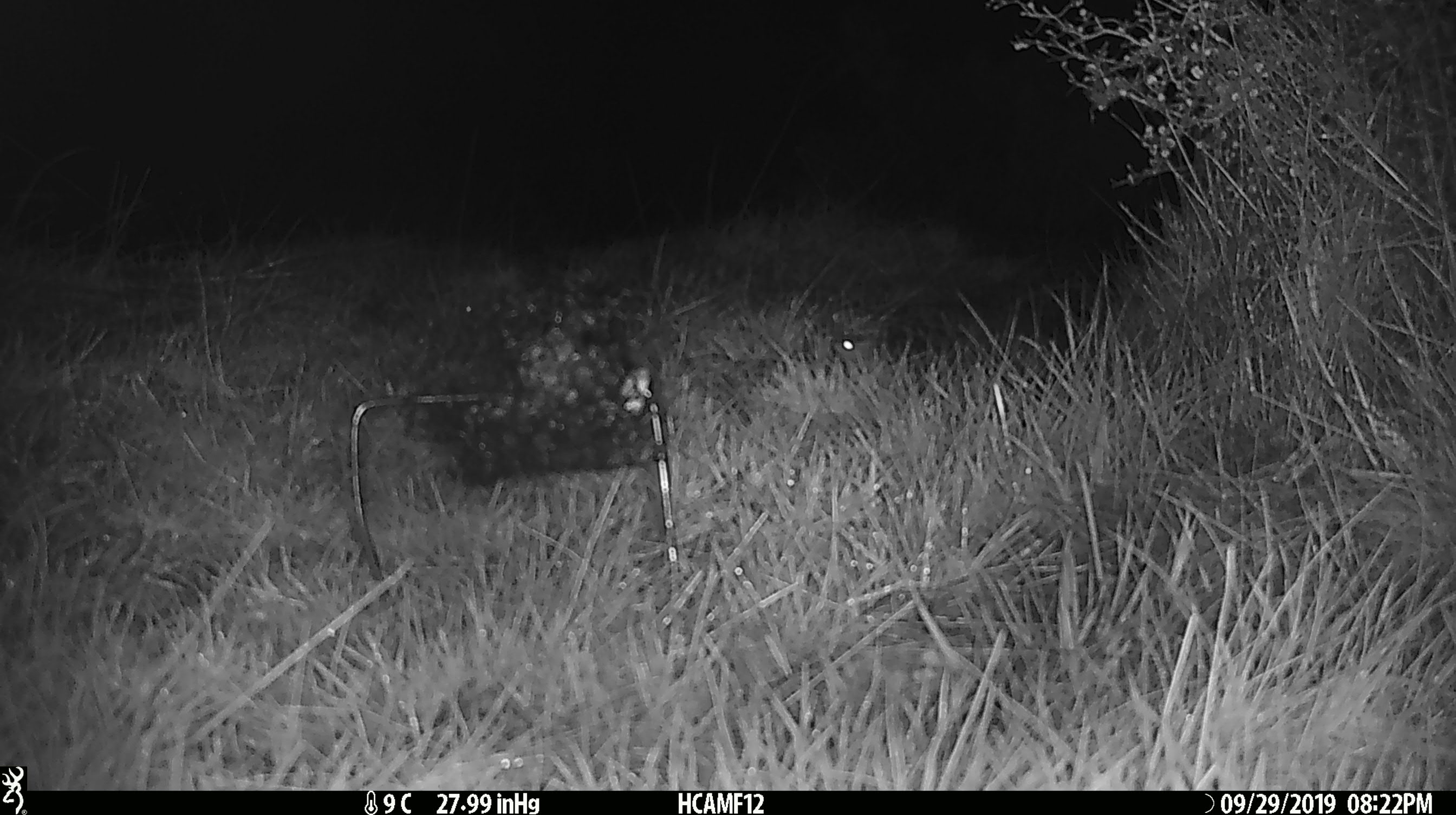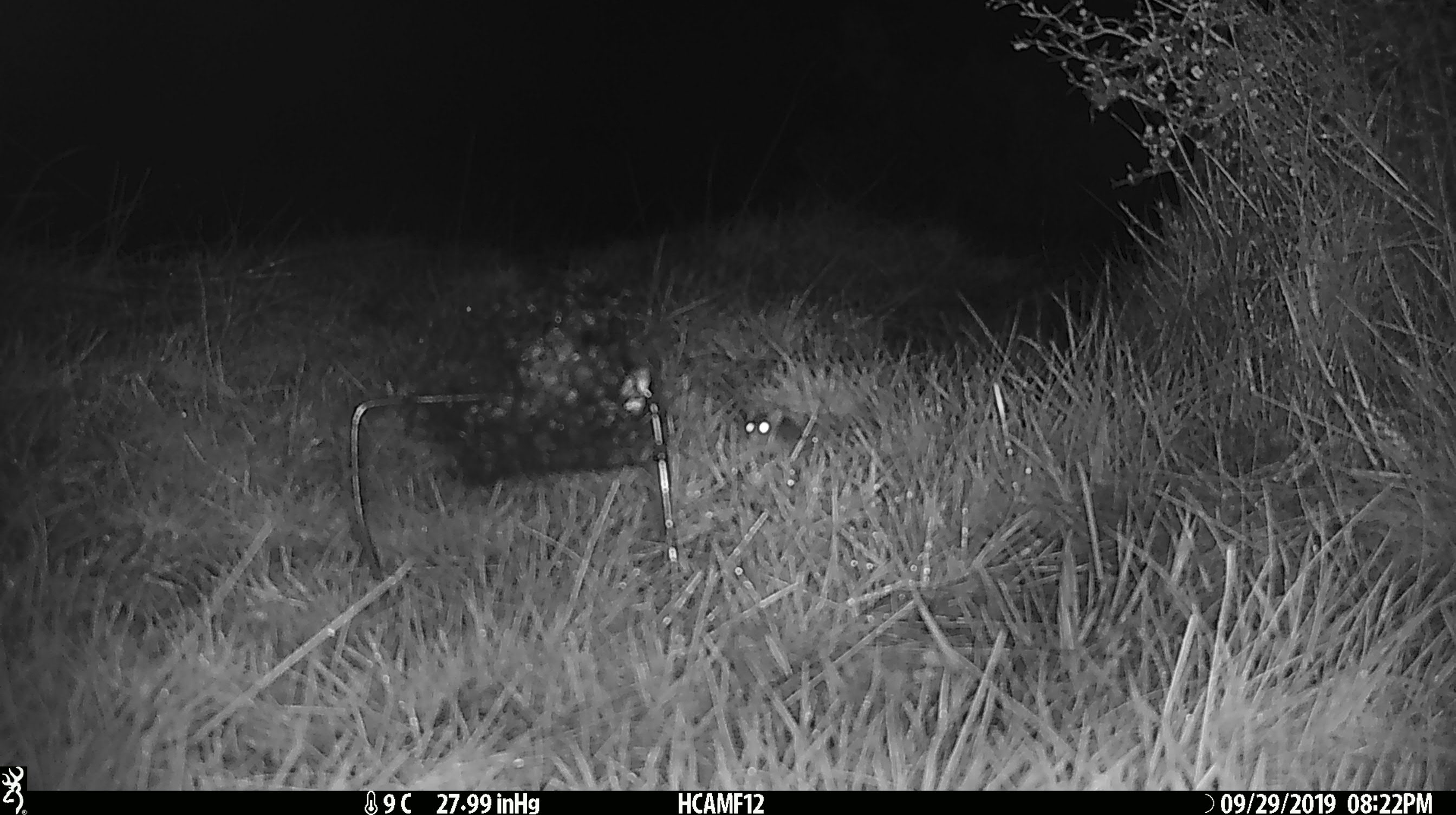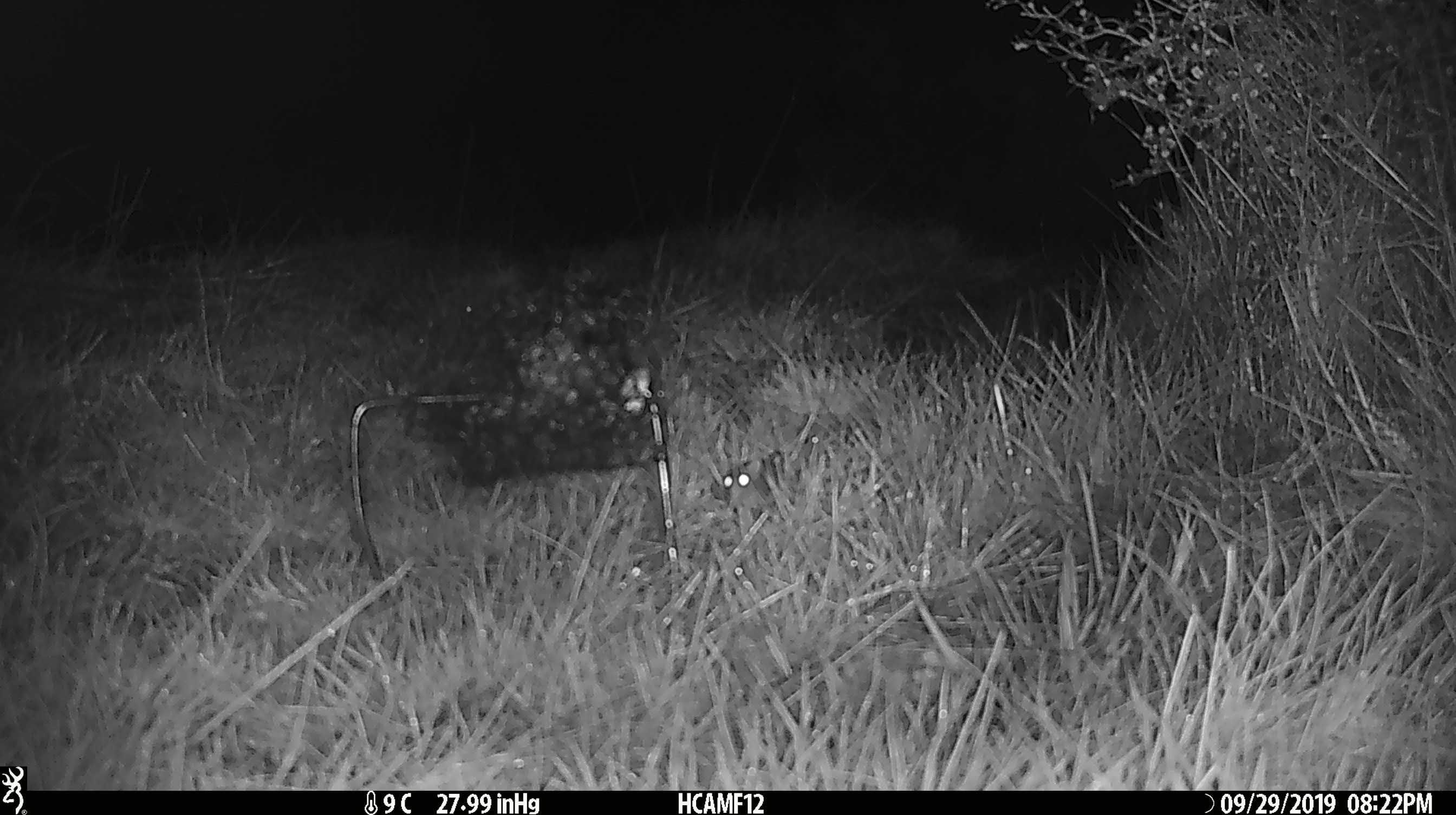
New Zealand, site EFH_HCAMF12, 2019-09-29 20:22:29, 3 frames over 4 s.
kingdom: Animalia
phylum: Chordata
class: Mammalia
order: Rodentia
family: Muridae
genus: Mus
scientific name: Mus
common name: mouse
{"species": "mouse (Mus)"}